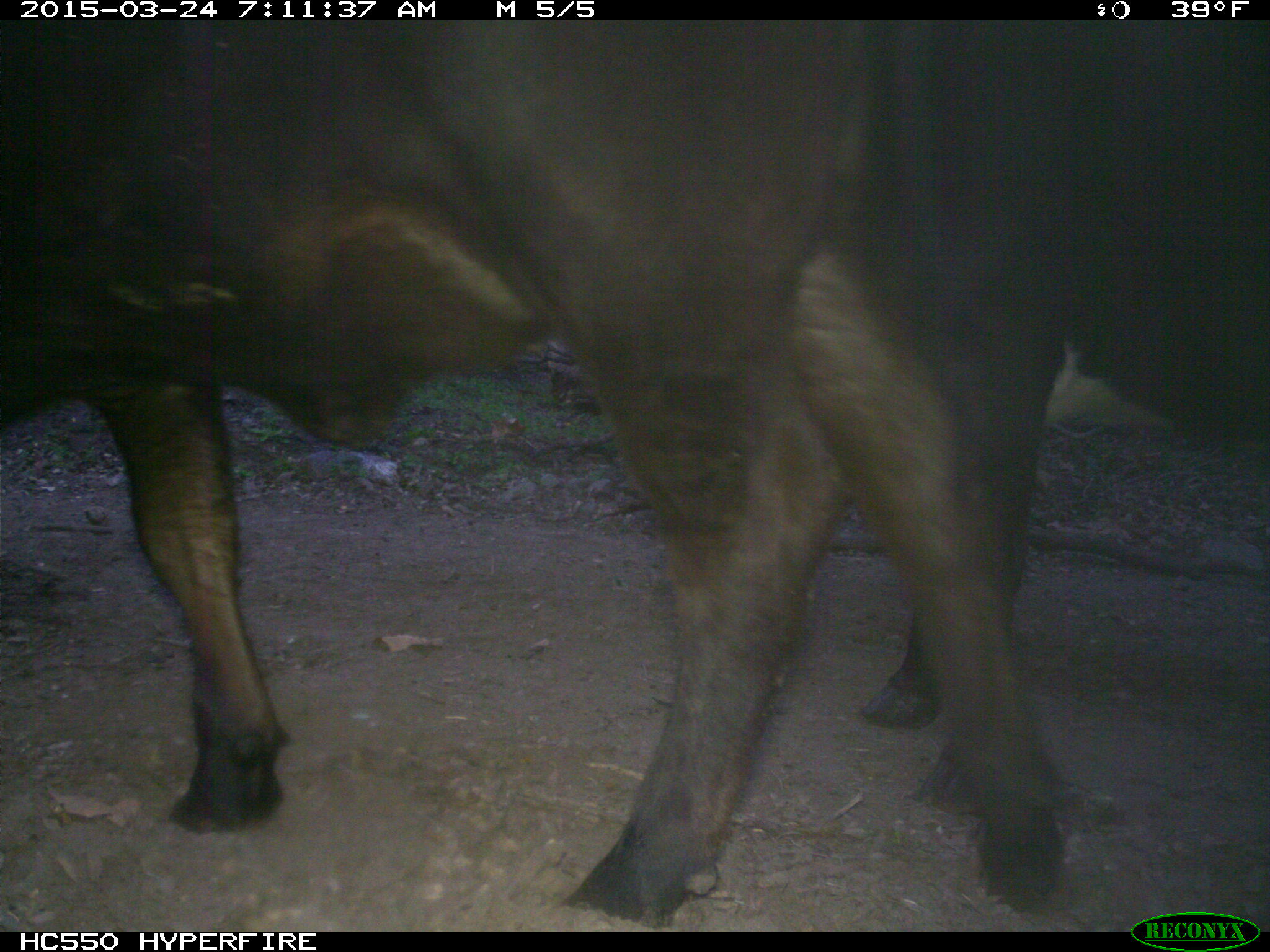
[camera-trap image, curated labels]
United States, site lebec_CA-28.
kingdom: Animalia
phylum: Chordata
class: Mammalia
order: Artiodactyla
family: Bovidae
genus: Bos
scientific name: Bos taurus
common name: domestic cow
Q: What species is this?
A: Bos taurus (domestic cow).